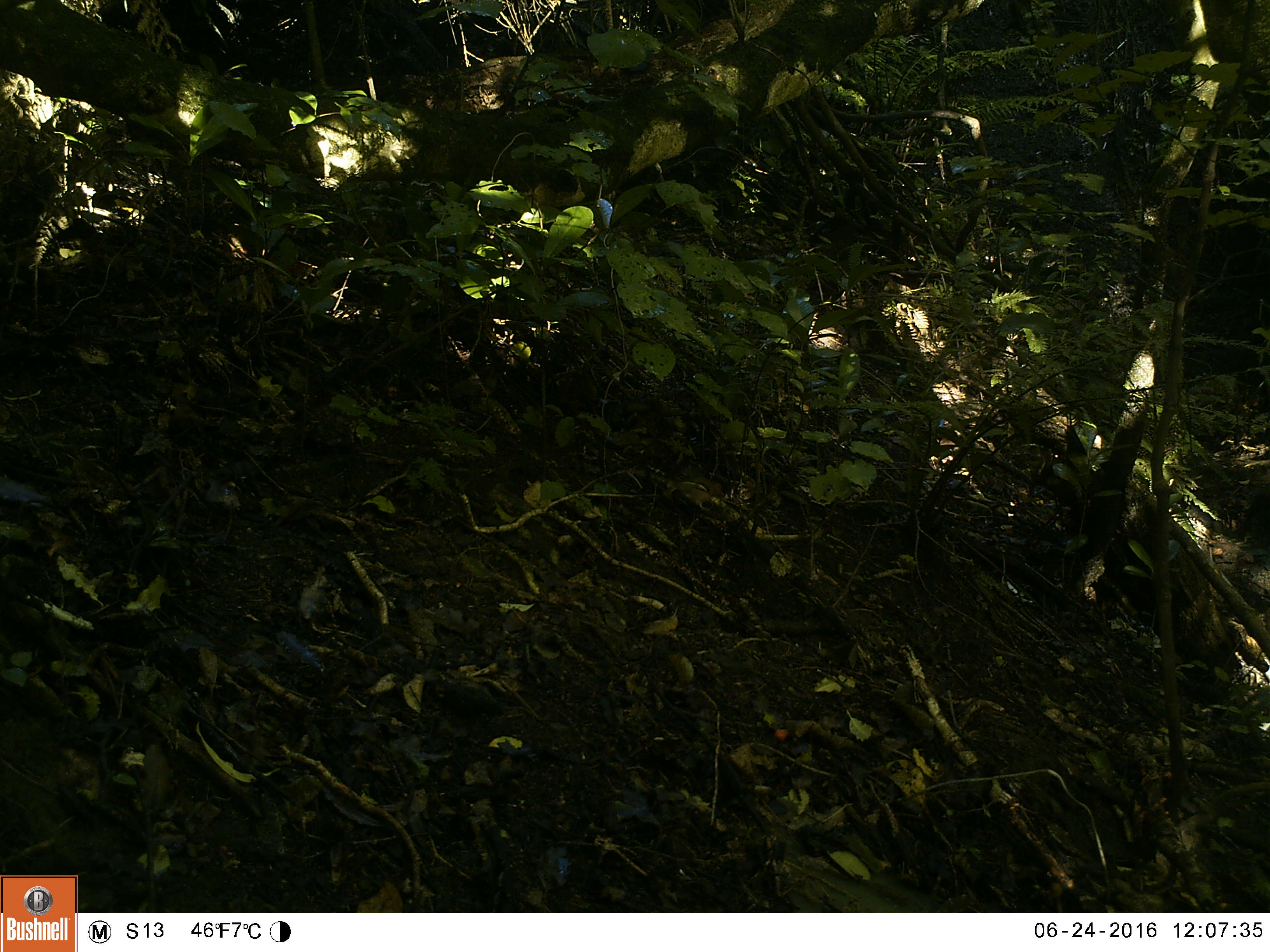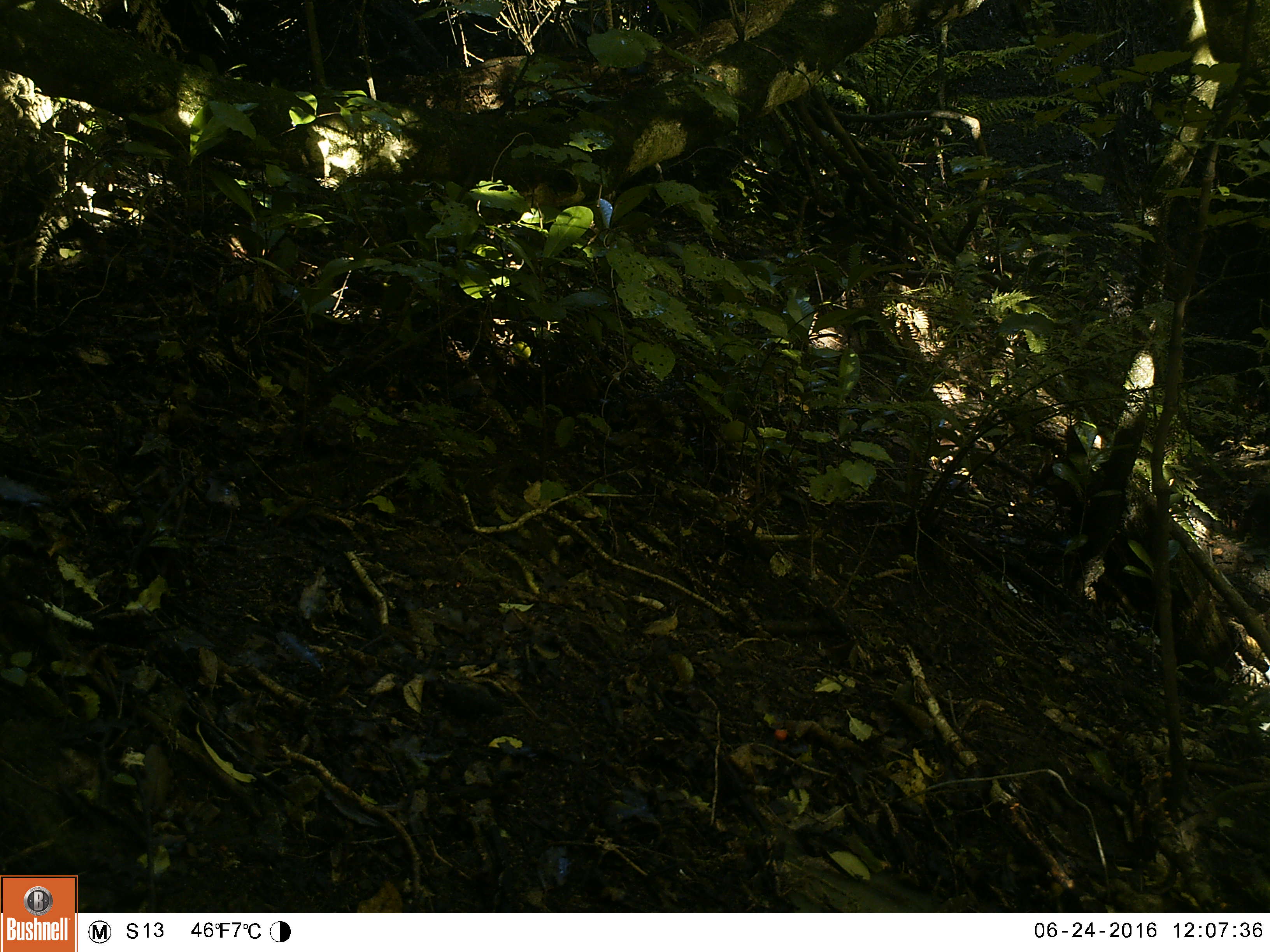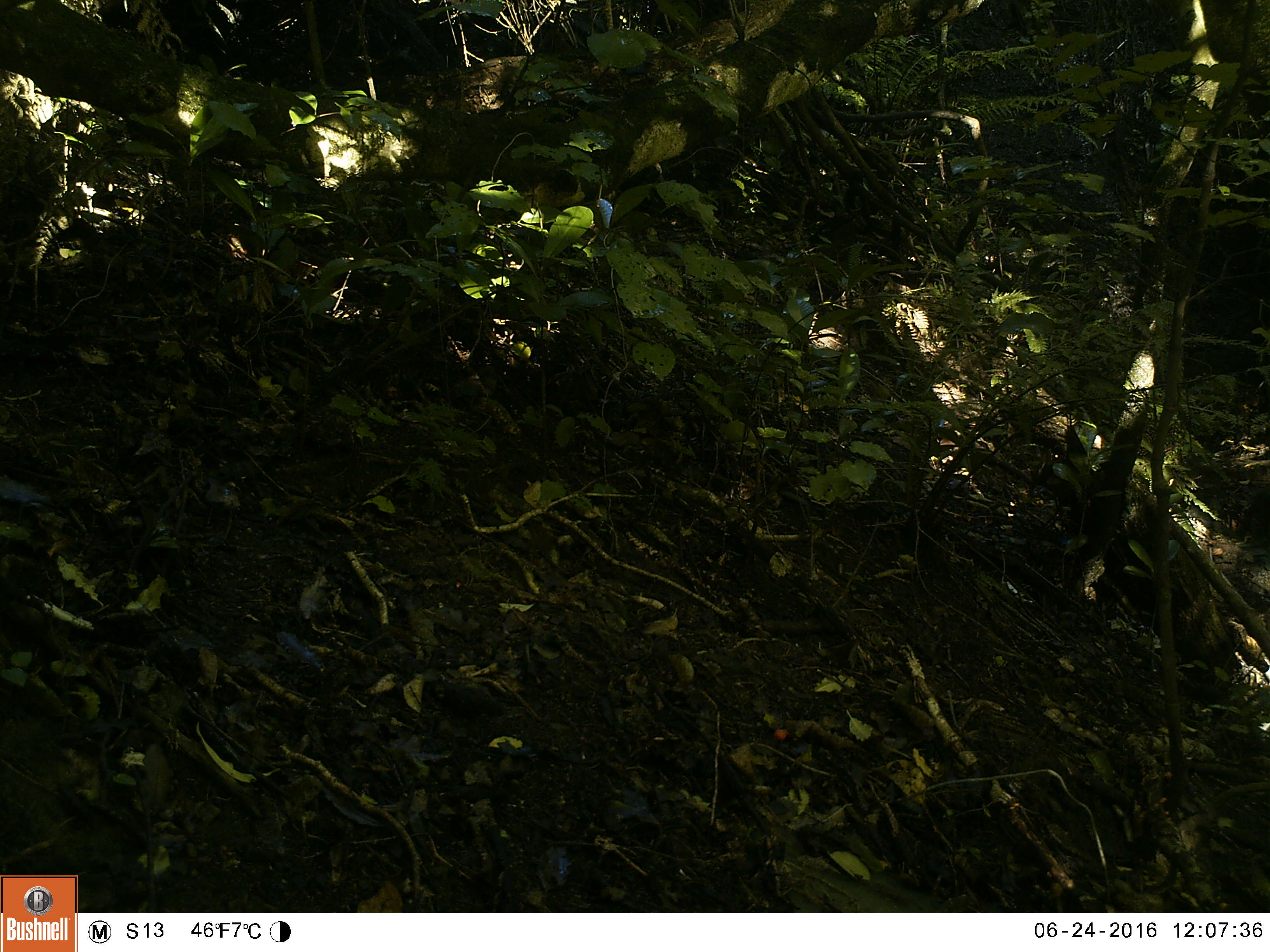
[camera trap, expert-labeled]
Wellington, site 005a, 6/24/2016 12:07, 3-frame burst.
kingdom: Animalia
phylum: Chordata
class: Aves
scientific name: Aves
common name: bird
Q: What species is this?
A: Bird (Aves).